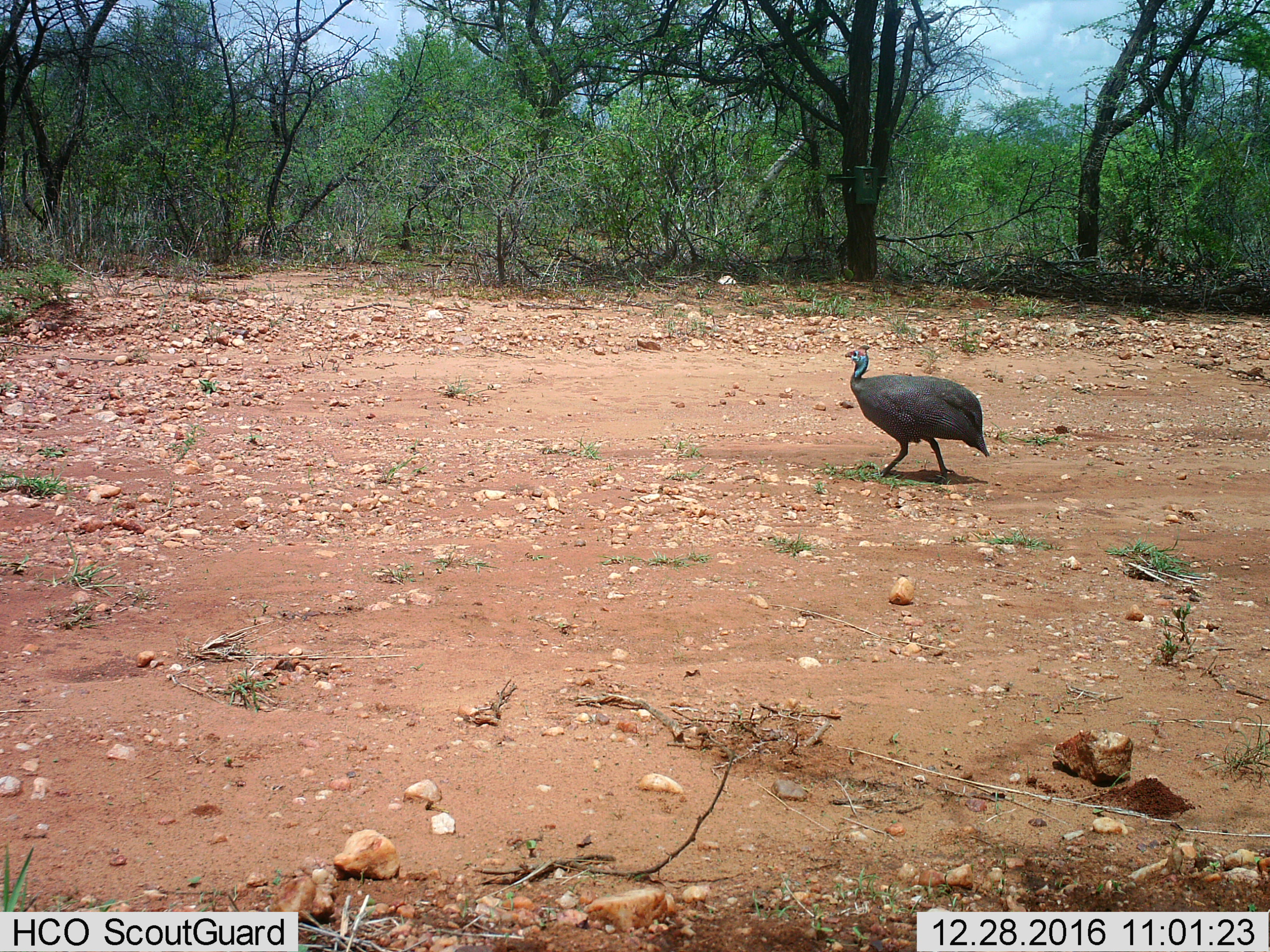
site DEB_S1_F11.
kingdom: Animalia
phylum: Chordata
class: Aves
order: Galliformes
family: Numididae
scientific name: Numididae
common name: guineafowl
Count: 1.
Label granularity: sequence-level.